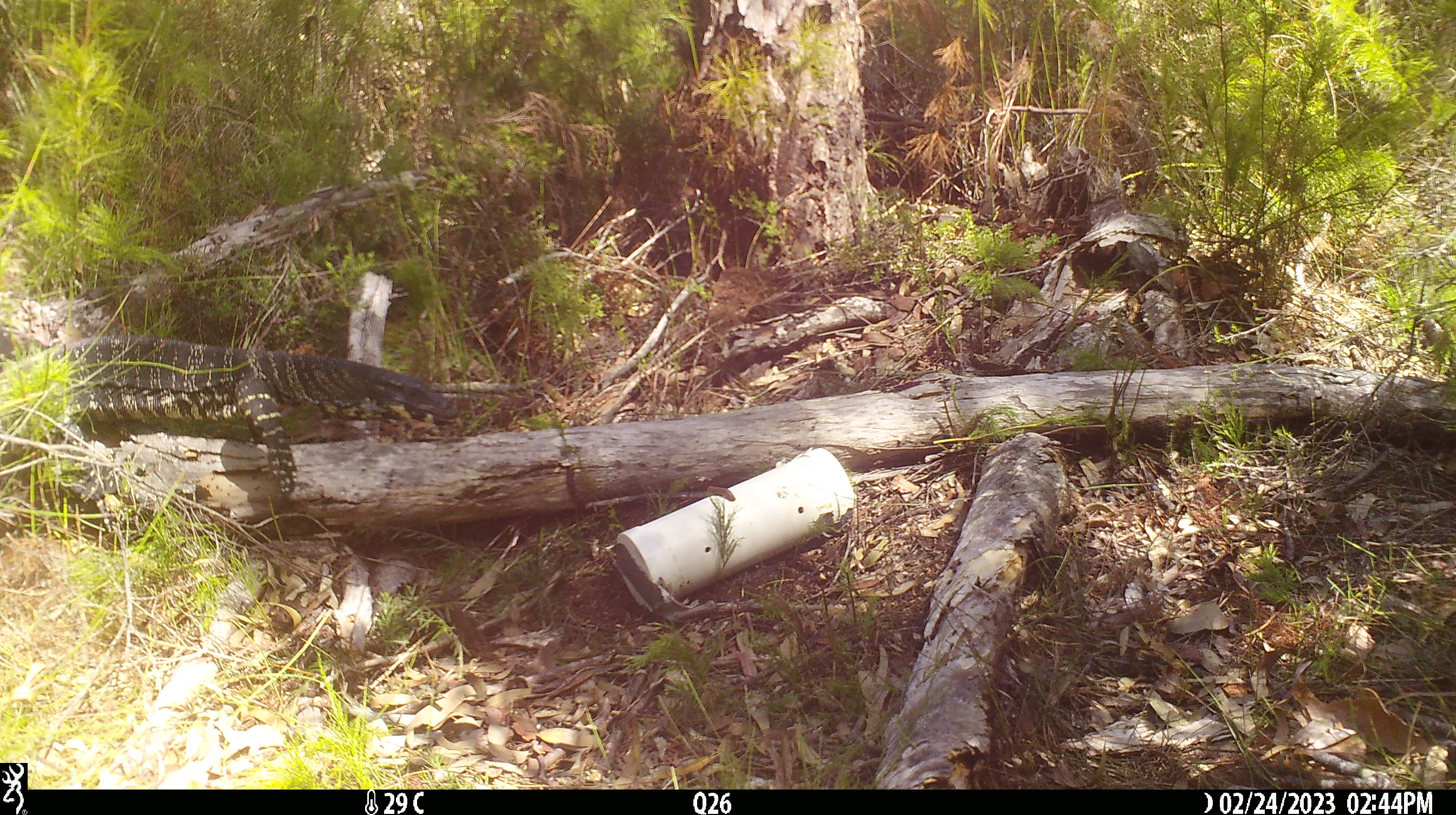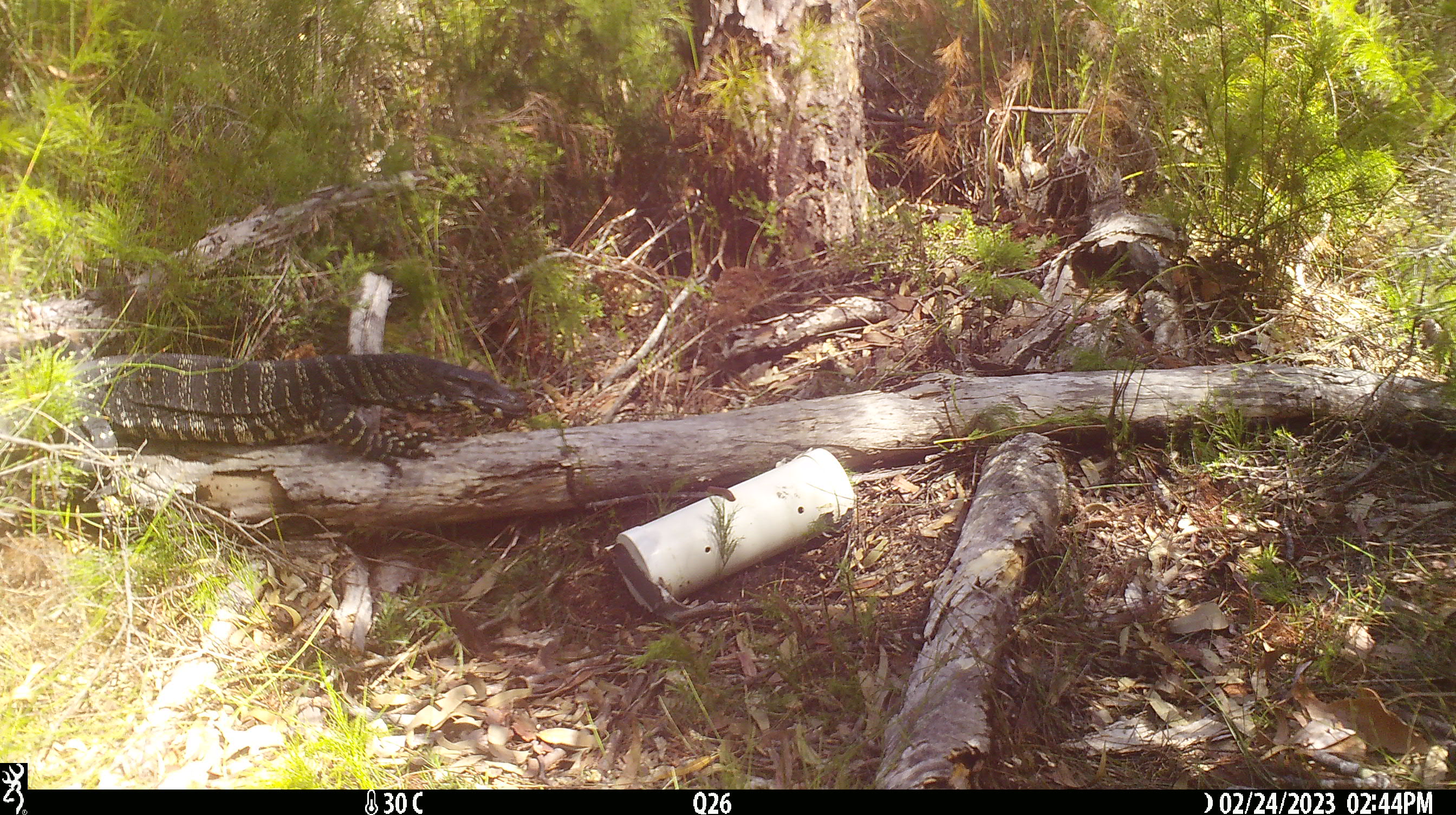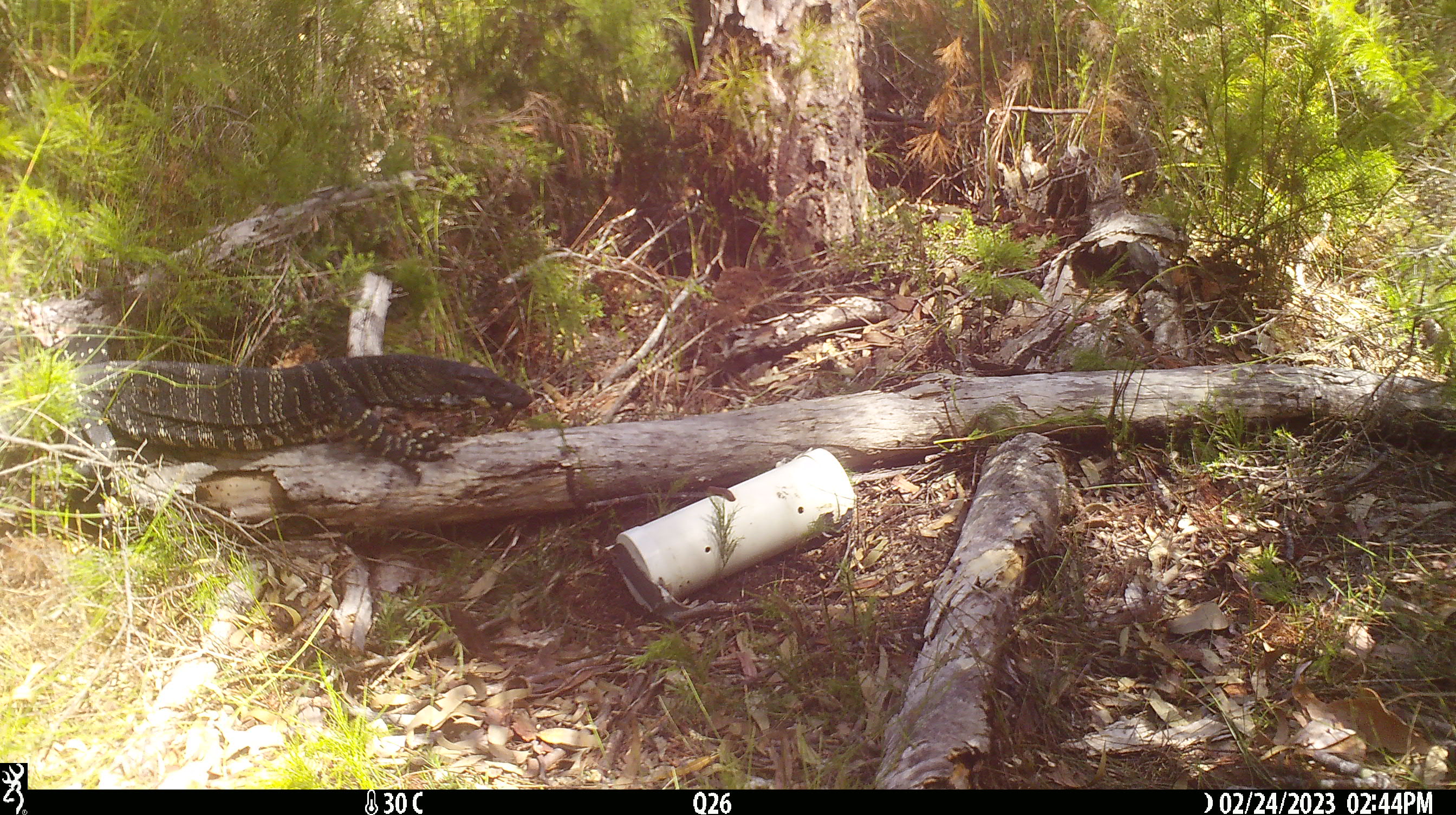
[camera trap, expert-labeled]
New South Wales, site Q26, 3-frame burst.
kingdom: Animalia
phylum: Chordata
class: Reptilia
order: Squamata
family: Varanidae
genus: Varanus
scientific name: Varanus varius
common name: lace monitor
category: goanna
Goanna (lace monitor) (Varanus varius).